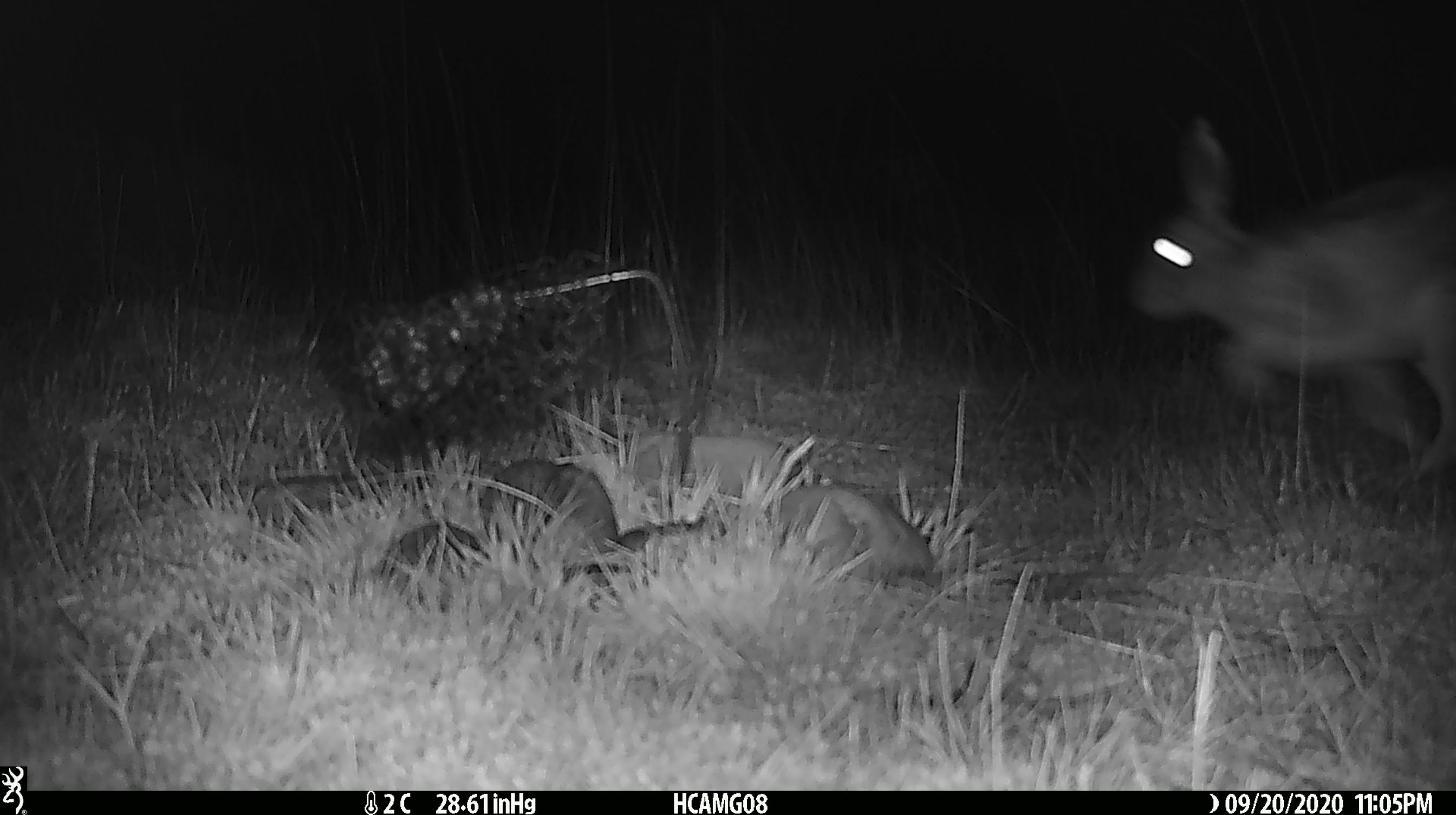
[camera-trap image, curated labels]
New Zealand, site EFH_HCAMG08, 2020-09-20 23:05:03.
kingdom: Animalia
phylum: Chordata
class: Mammalia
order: Lagomorpha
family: Leporidae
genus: Lepus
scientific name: Lepus europaeus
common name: brown hare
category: hare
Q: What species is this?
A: Hare (brown hare) (Lepus europaeus).